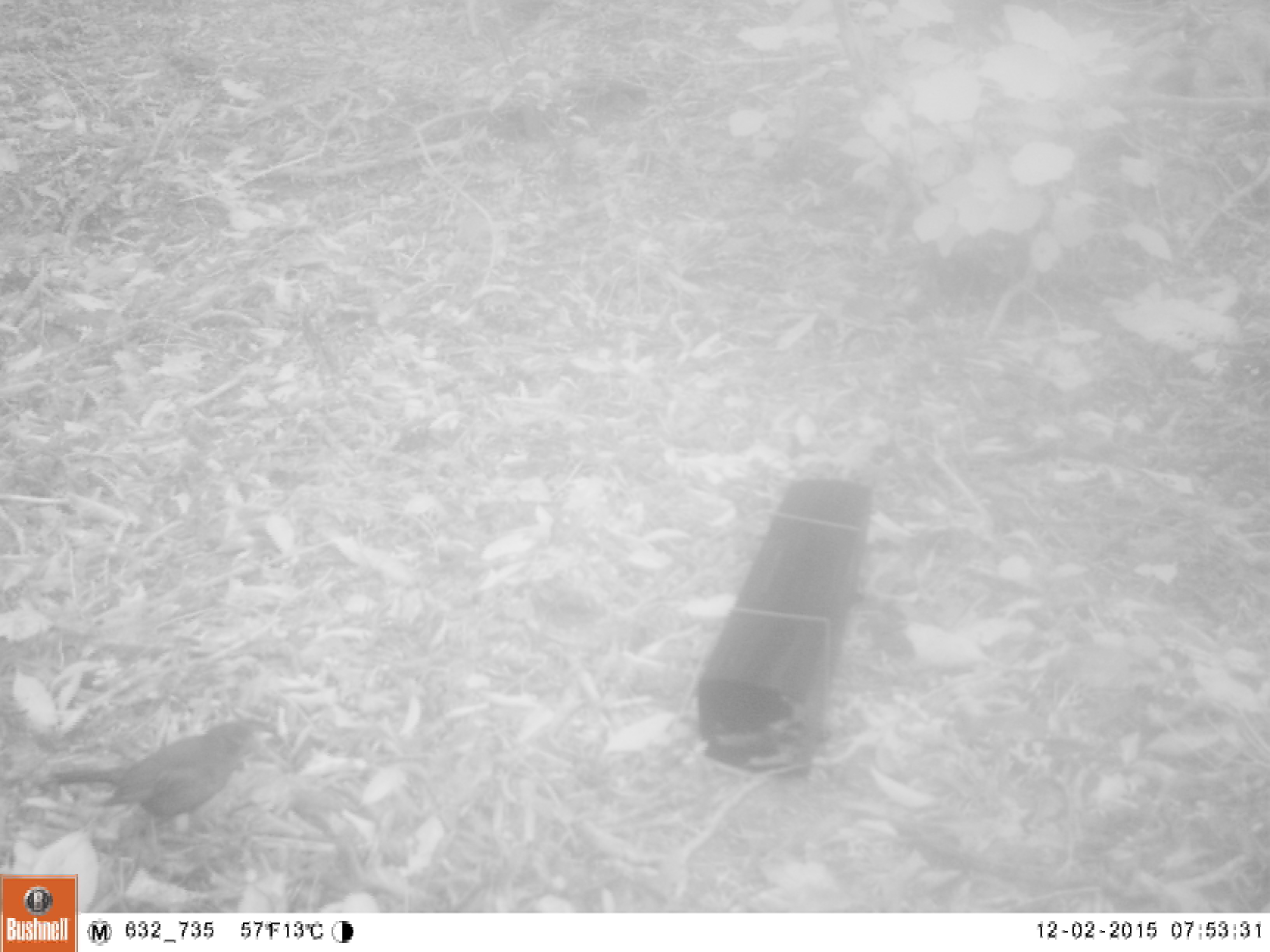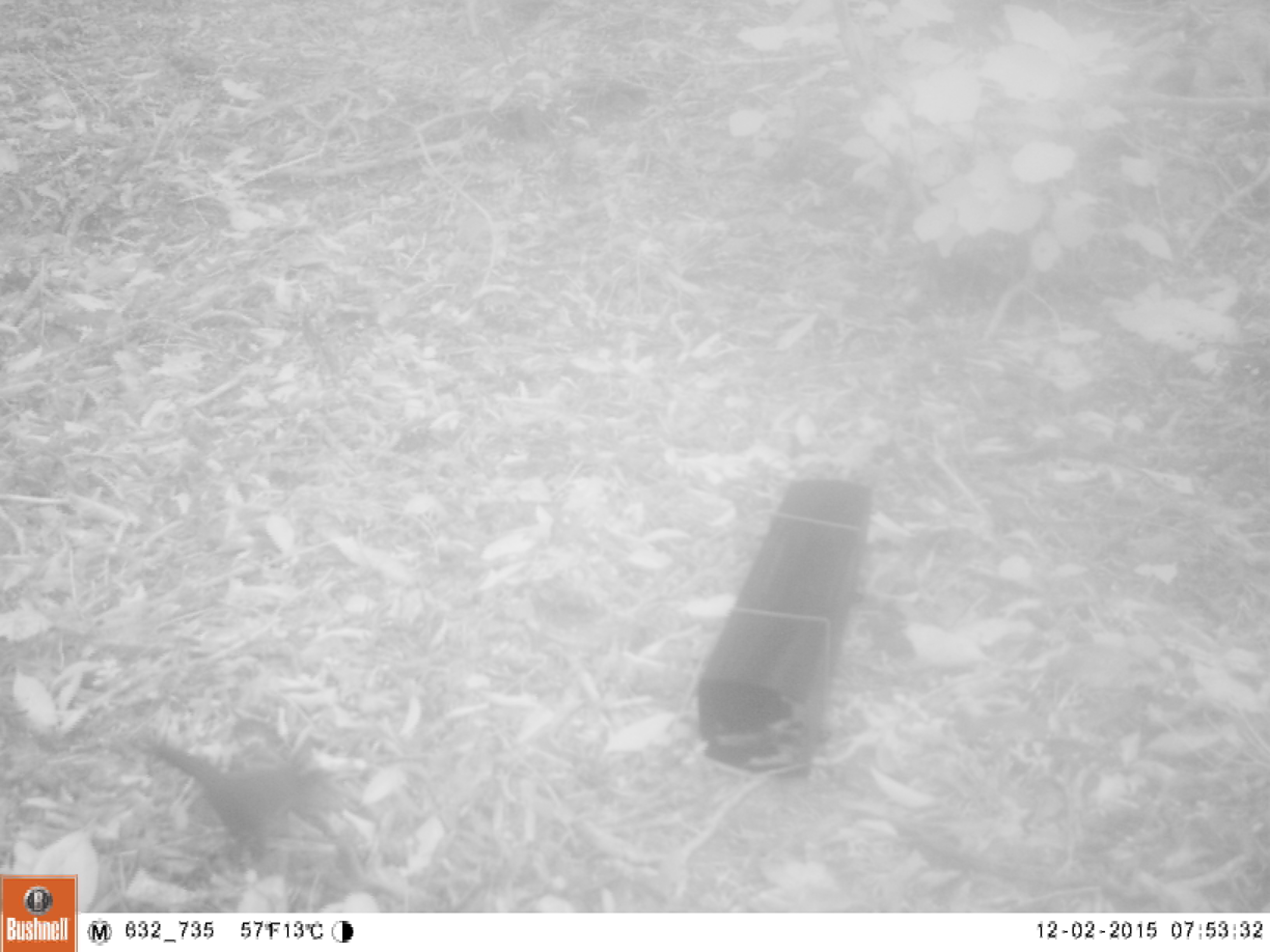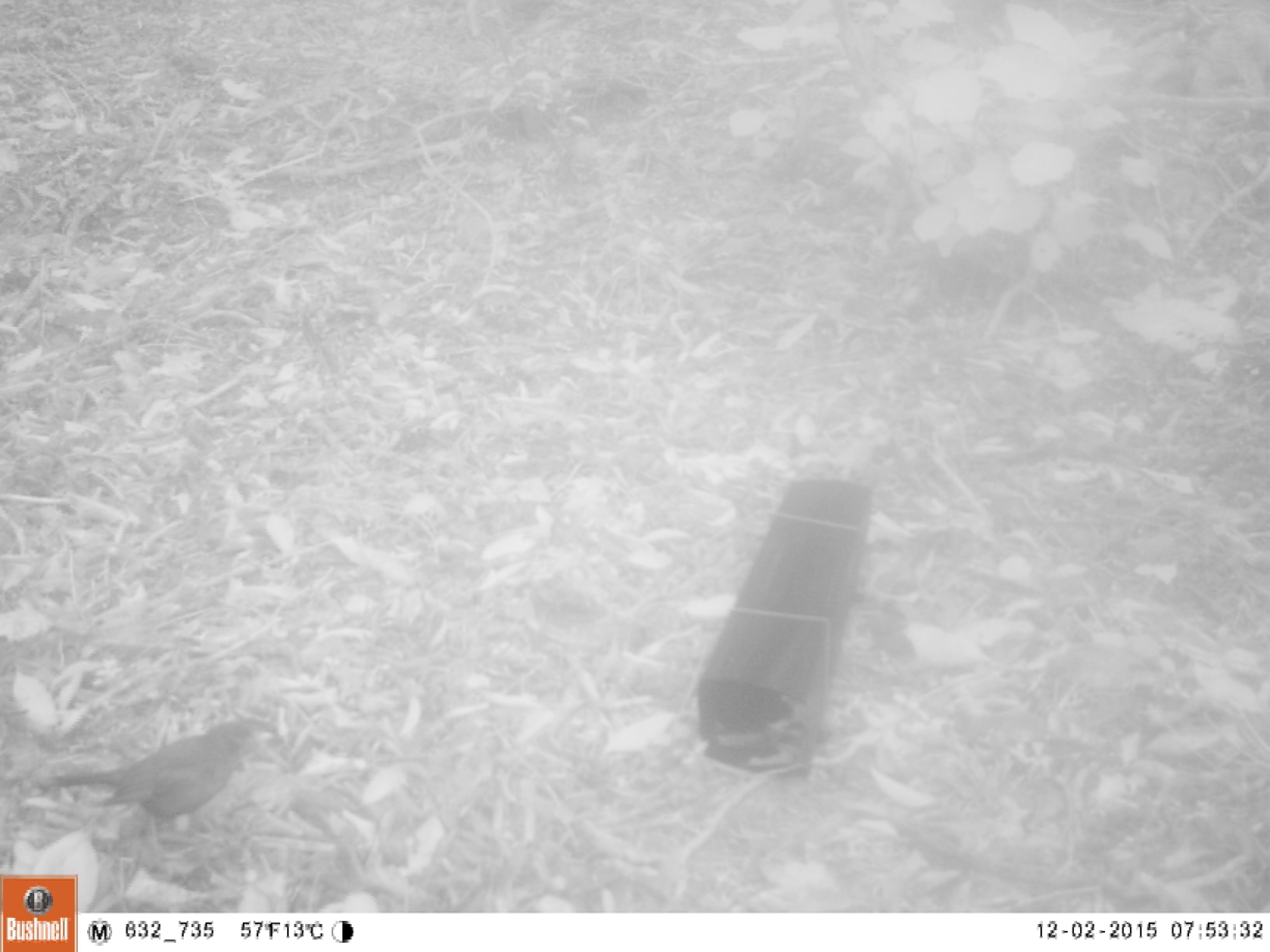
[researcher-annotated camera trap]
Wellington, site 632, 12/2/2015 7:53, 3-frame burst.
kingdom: Animalia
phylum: Chordata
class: Aves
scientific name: Aves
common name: bird